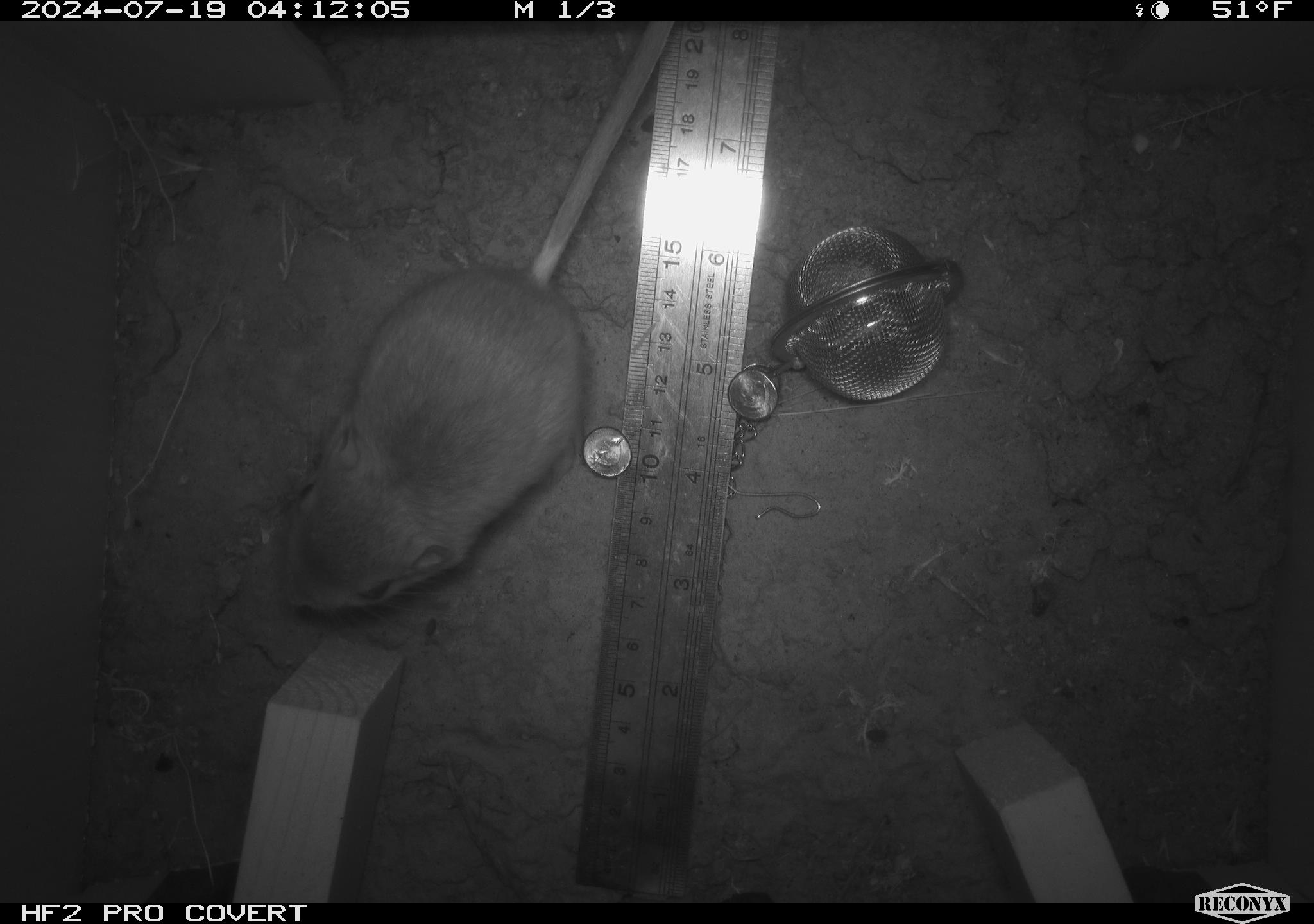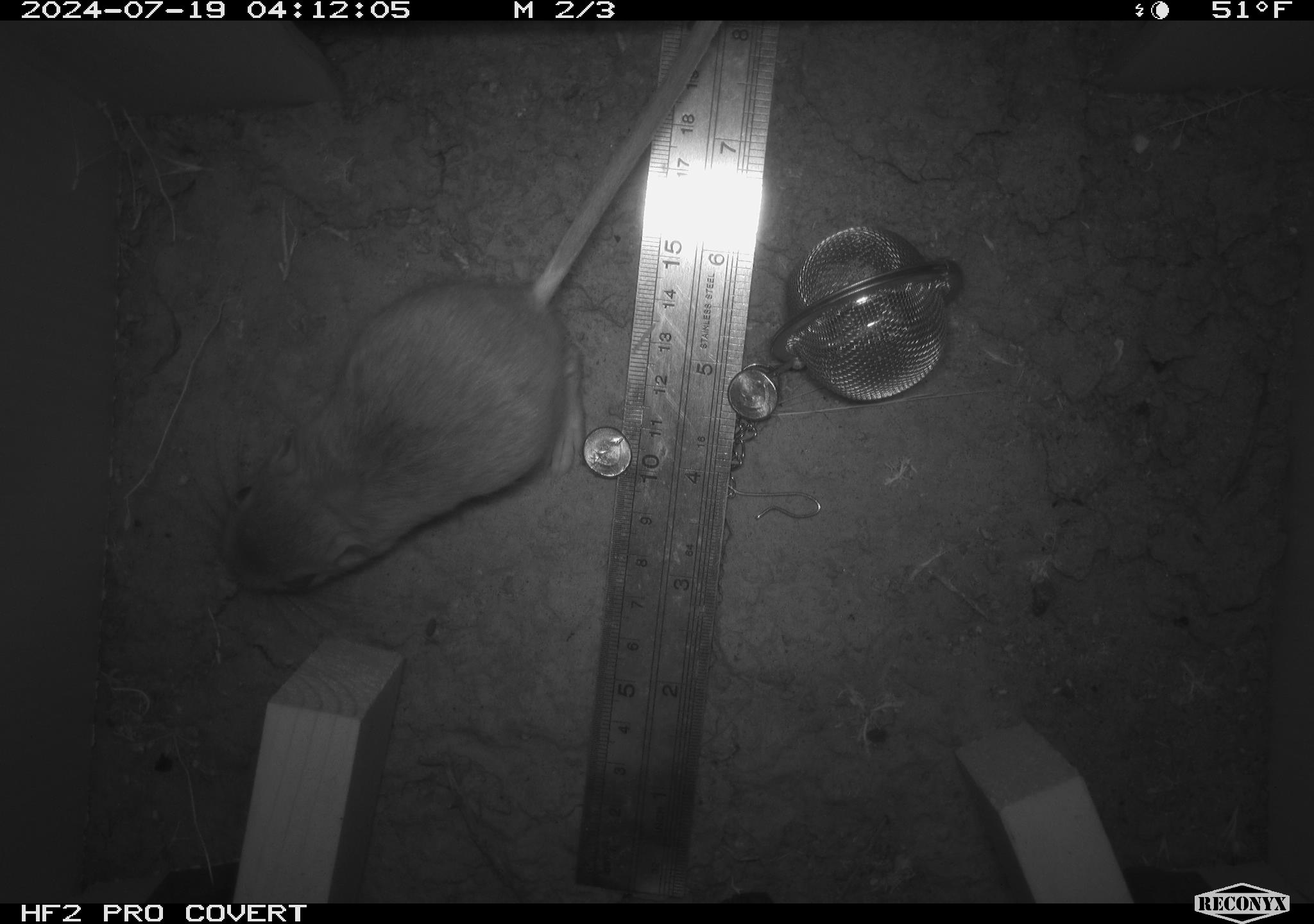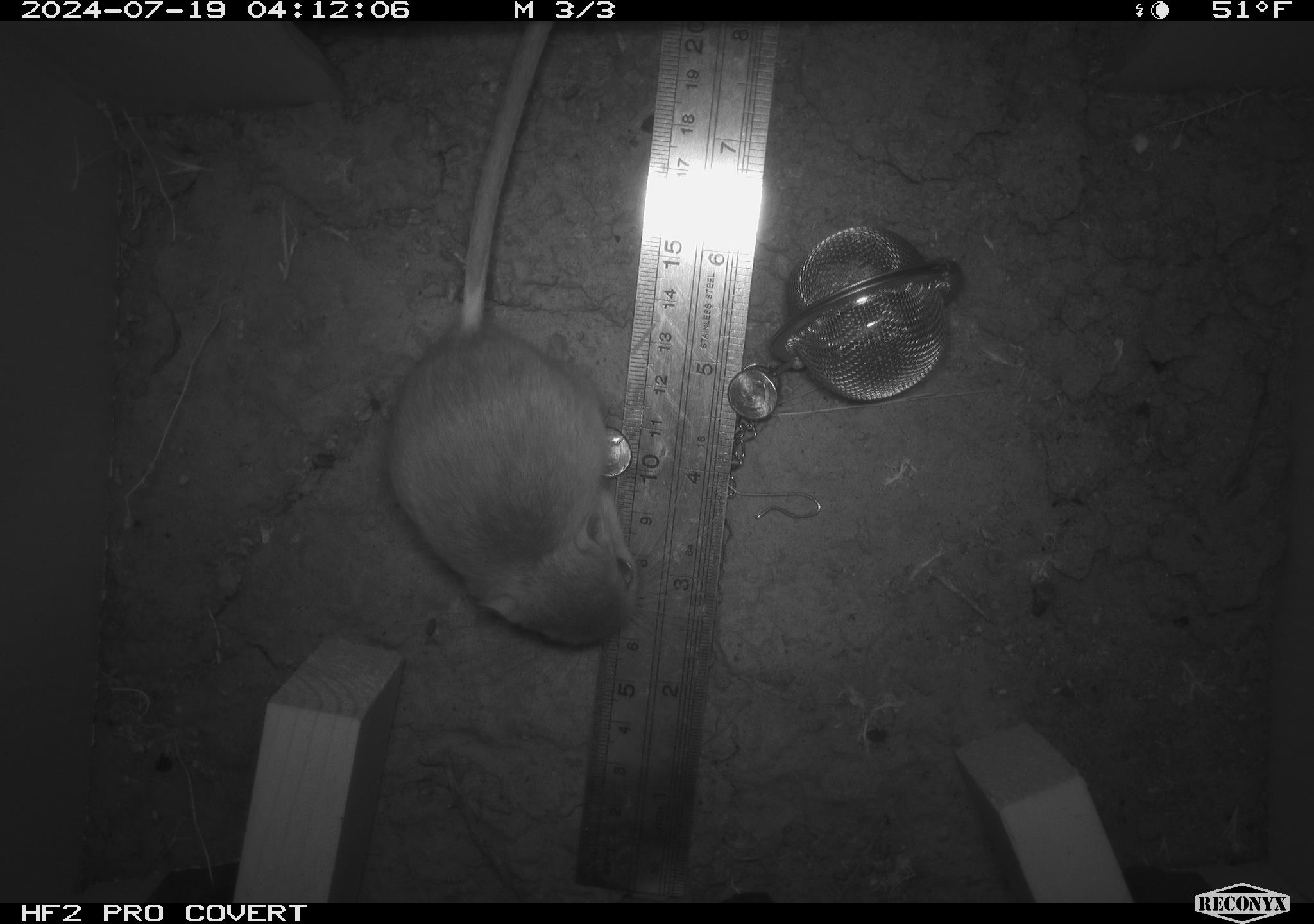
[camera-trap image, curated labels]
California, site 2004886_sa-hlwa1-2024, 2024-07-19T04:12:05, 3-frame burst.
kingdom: Animalia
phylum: Chordata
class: Mammalia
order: Rodentia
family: Heteromyidae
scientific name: Heteromyidae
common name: kangaroo rats and pocket mice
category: heteromyidae family